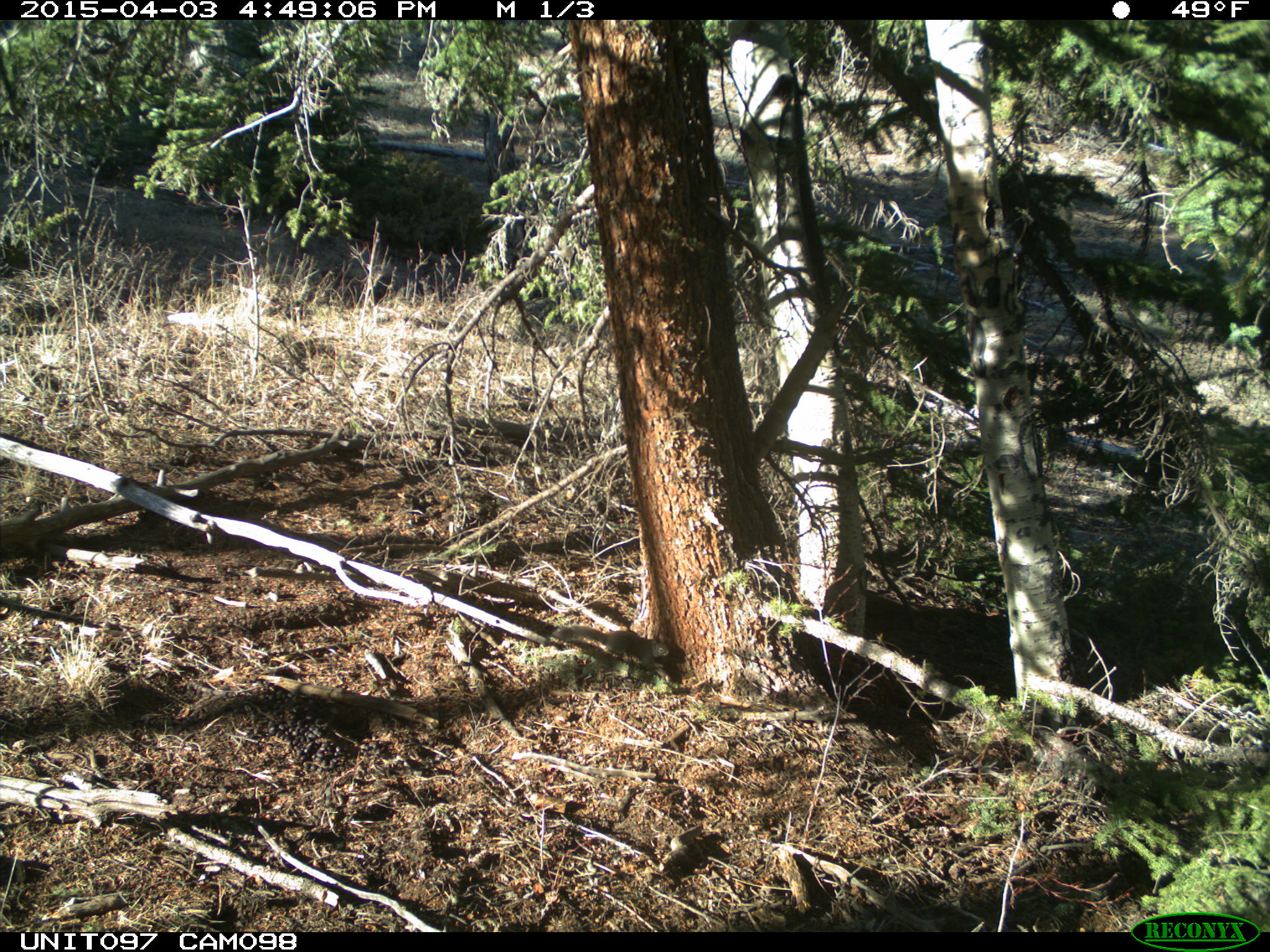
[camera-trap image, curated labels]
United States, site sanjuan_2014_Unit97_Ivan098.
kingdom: Animalia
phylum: Chordata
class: Mammalia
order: Rodentia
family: Sciuridae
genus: Tamiasciurus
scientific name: Tamiasciurus hudsonicus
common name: american red squirrel